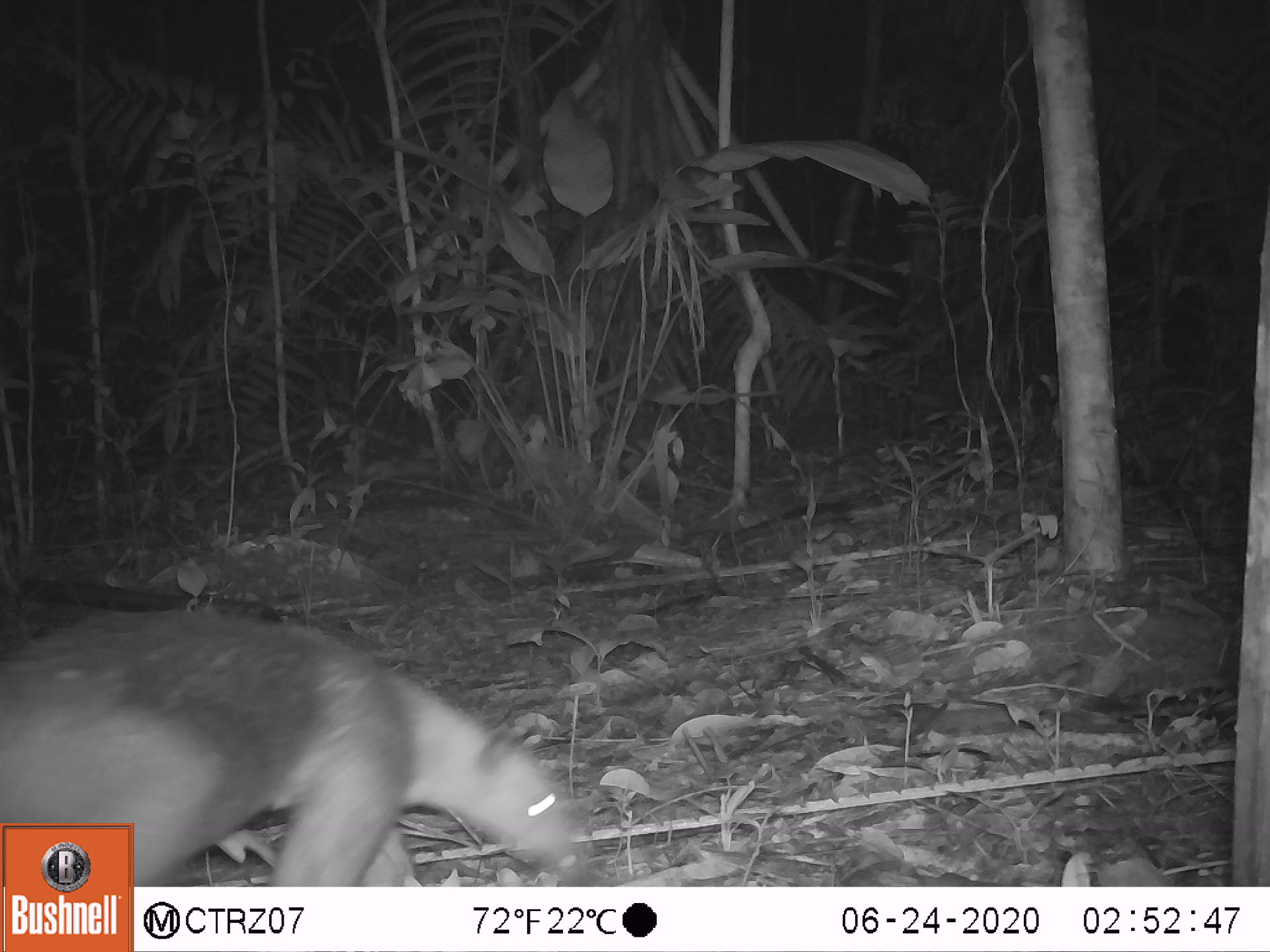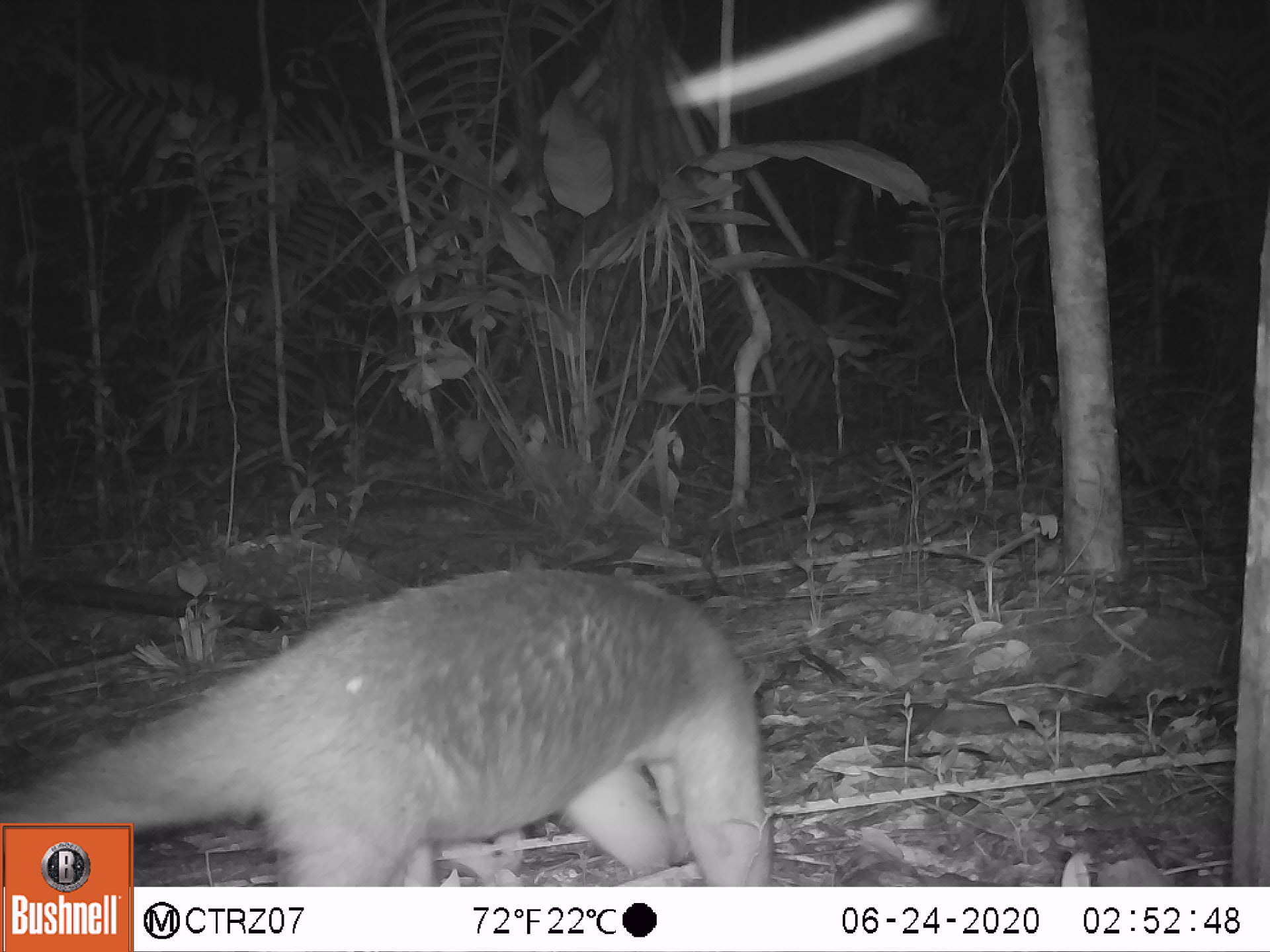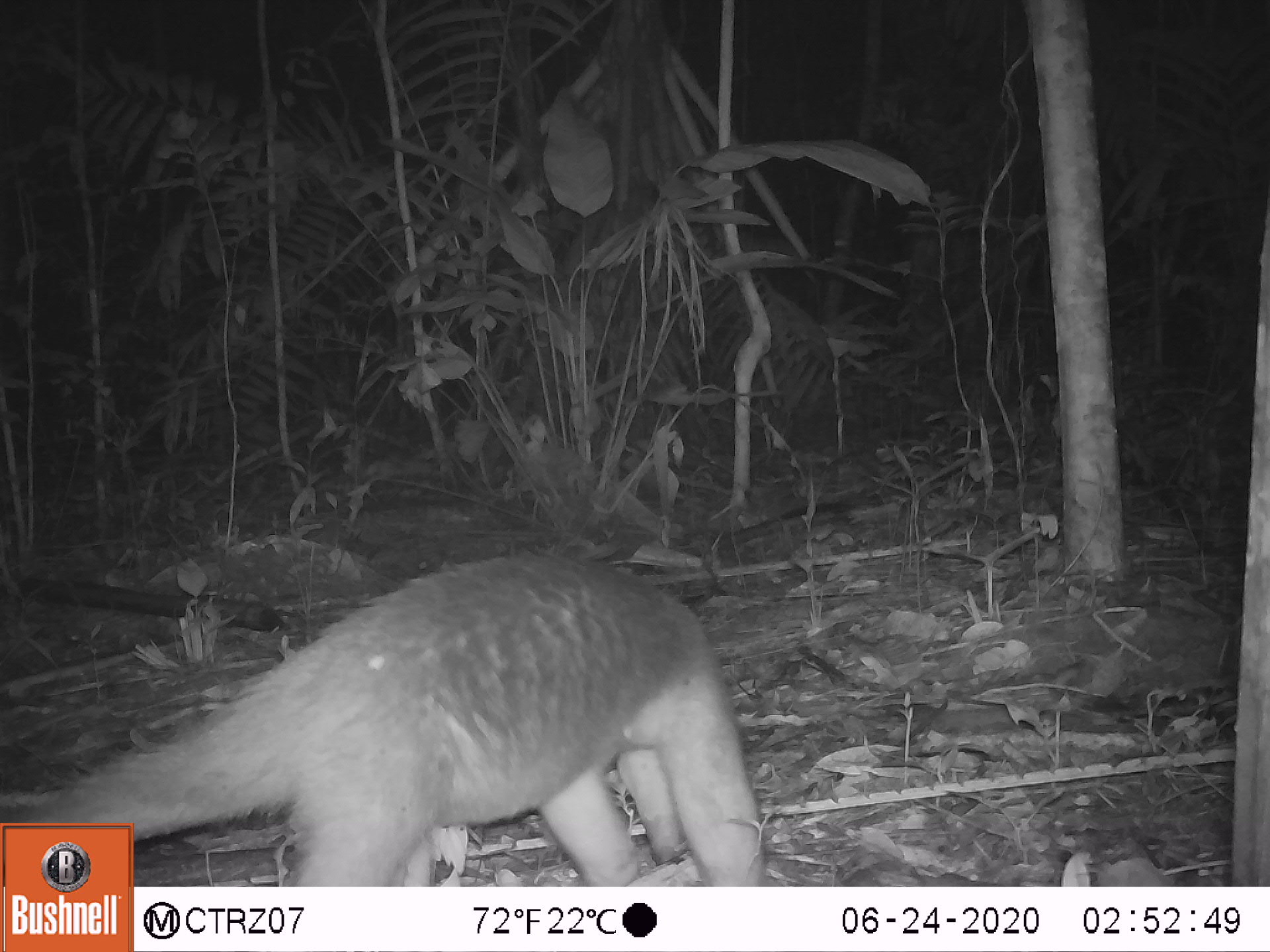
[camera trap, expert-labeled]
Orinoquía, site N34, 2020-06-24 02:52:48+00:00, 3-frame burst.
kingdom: Animalia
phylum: Chordata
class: Mammalia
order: Pilosa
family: Myrmecophagidae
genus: Tamandua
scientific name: Tamandua tetradactyla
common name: southern tamandua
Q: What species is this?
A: Southern tamandua (Tamandua tetradactyla).